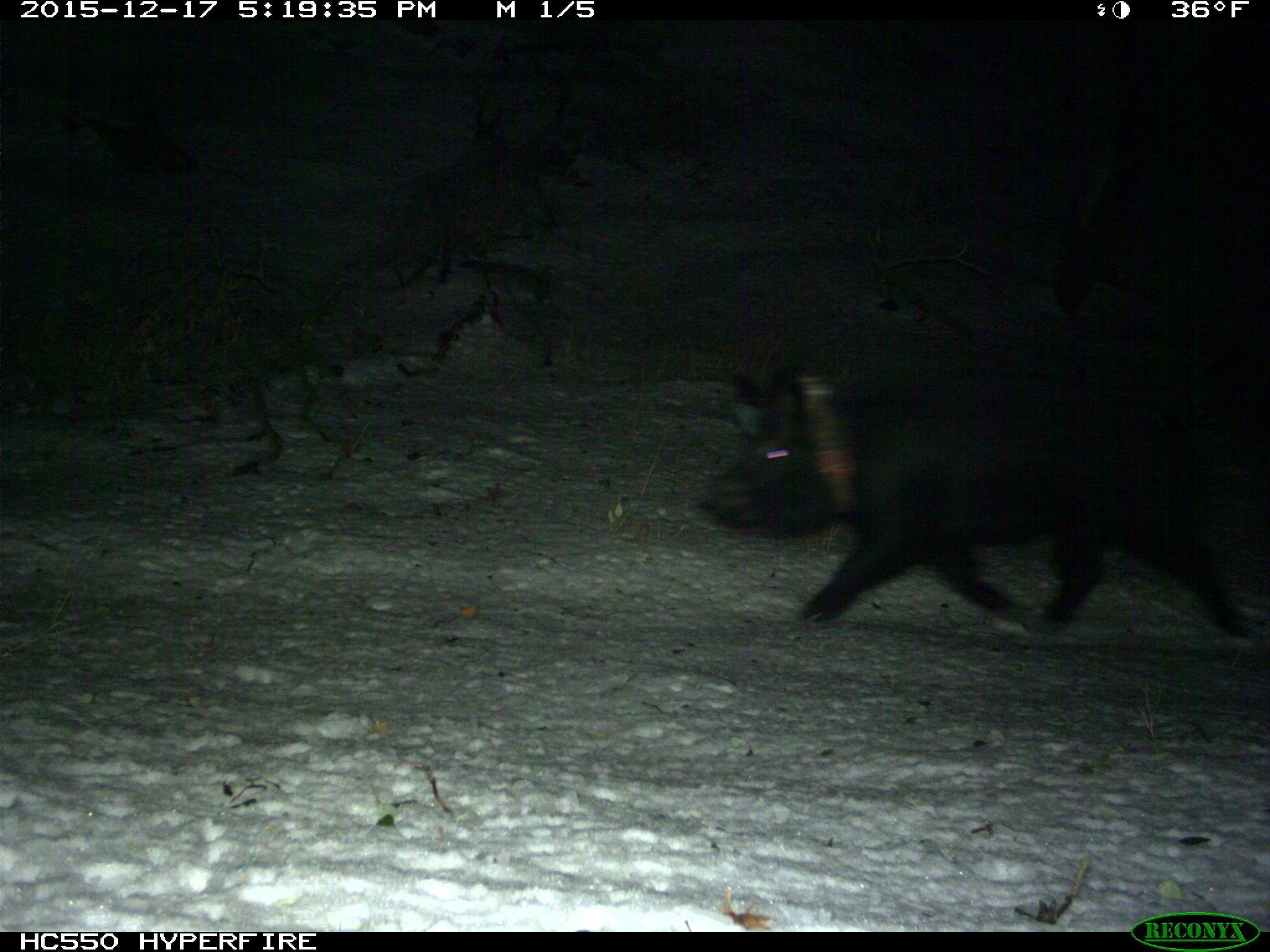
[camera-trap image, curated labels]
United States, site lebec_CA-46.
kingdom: Animalia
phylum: Chordata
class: Mammalia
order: Artiodactyla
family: Suidae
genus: Sus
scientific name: Sus scrofa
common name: wild boar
Sus scrofa (wild boar).